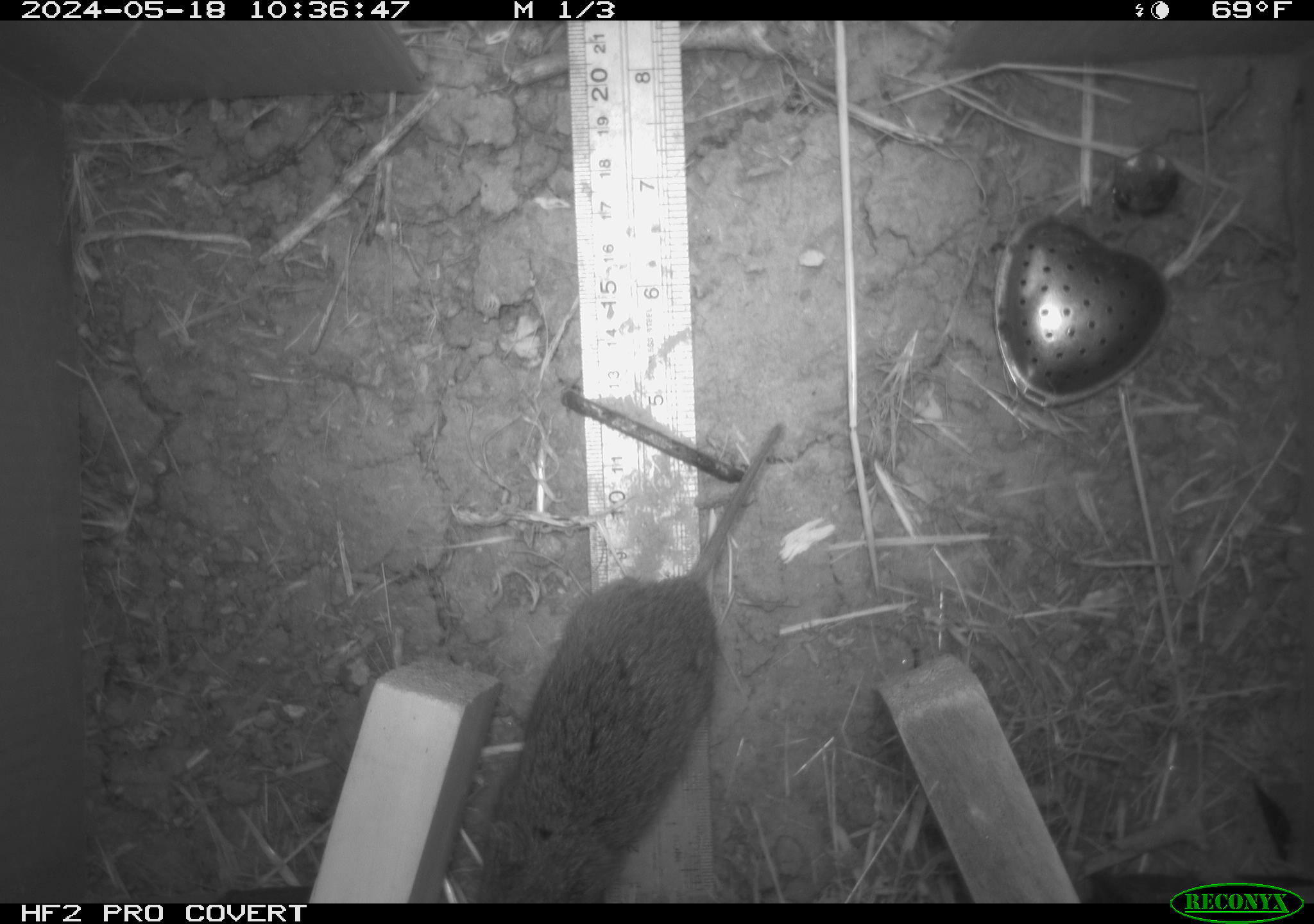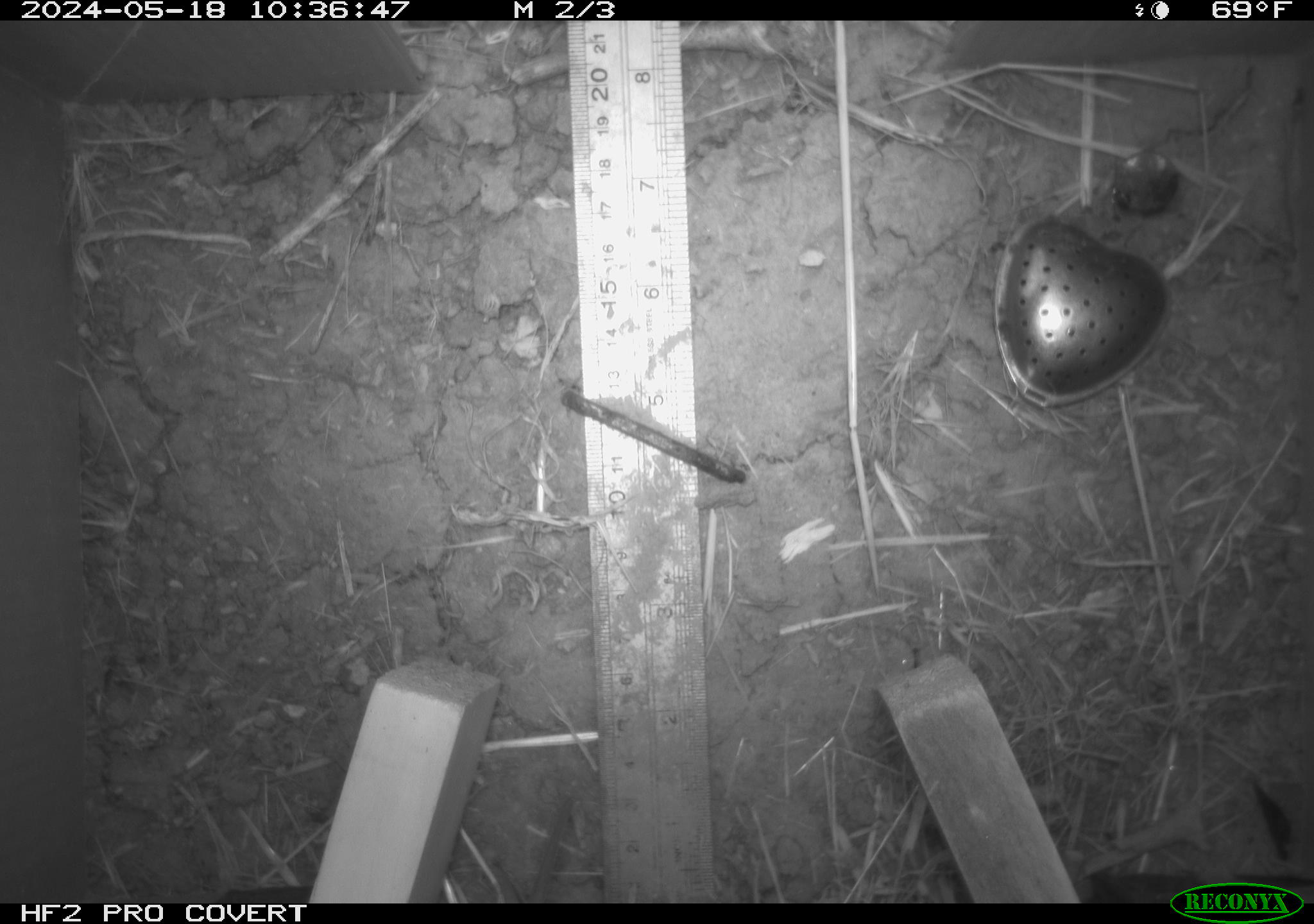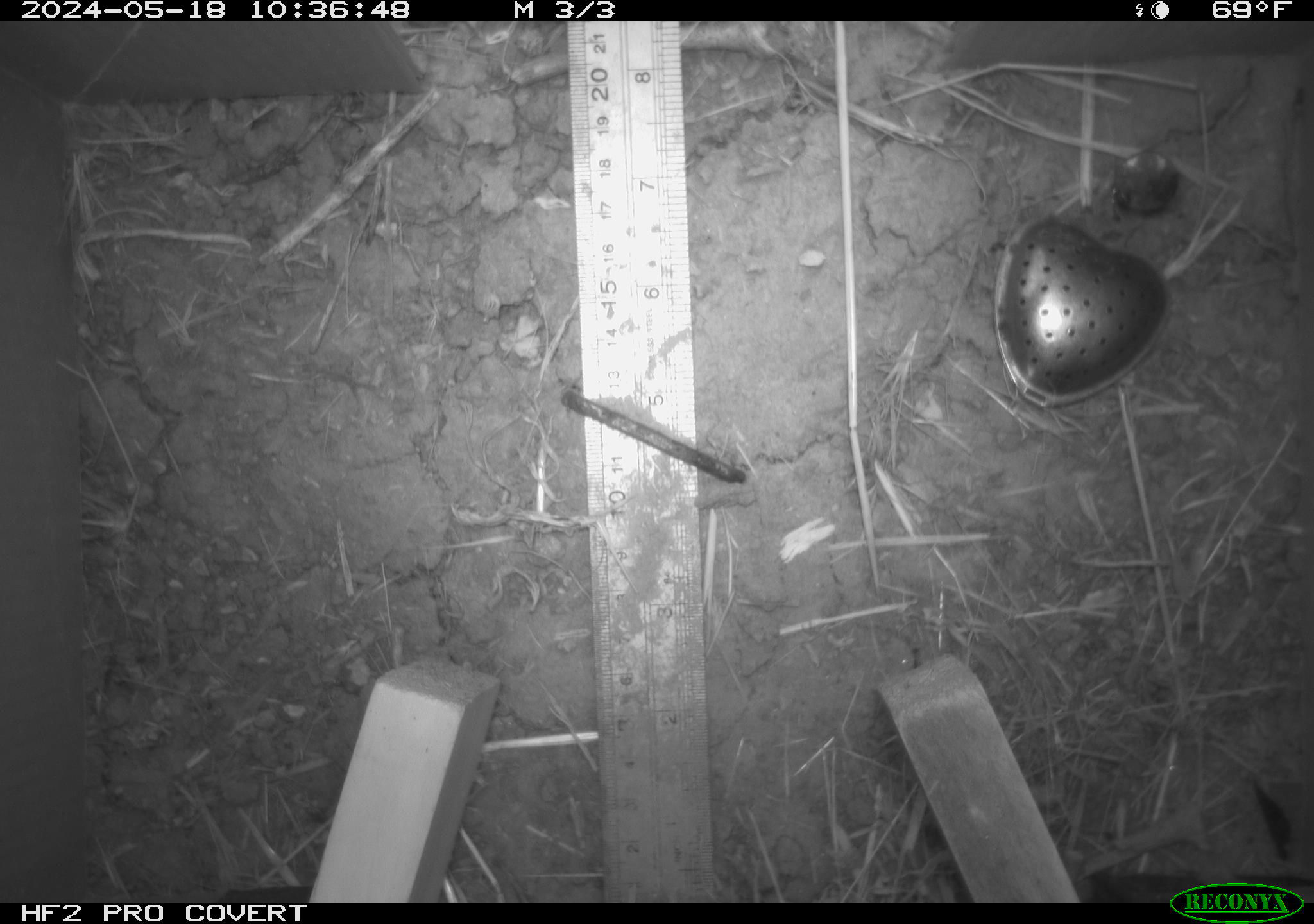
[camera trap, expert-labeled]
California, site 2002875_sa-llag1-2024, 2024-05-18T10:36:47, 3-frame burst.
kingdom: Animalia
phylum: Chordata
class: Mammalia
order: Rodentia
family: Cricetidae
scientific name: Arvicolinae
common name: voles, lemmings, and muskrats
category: arvicolinae subfamily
Arvicolinae subfamily (voles, lemmings, and muskrats) (Arvicolinae).